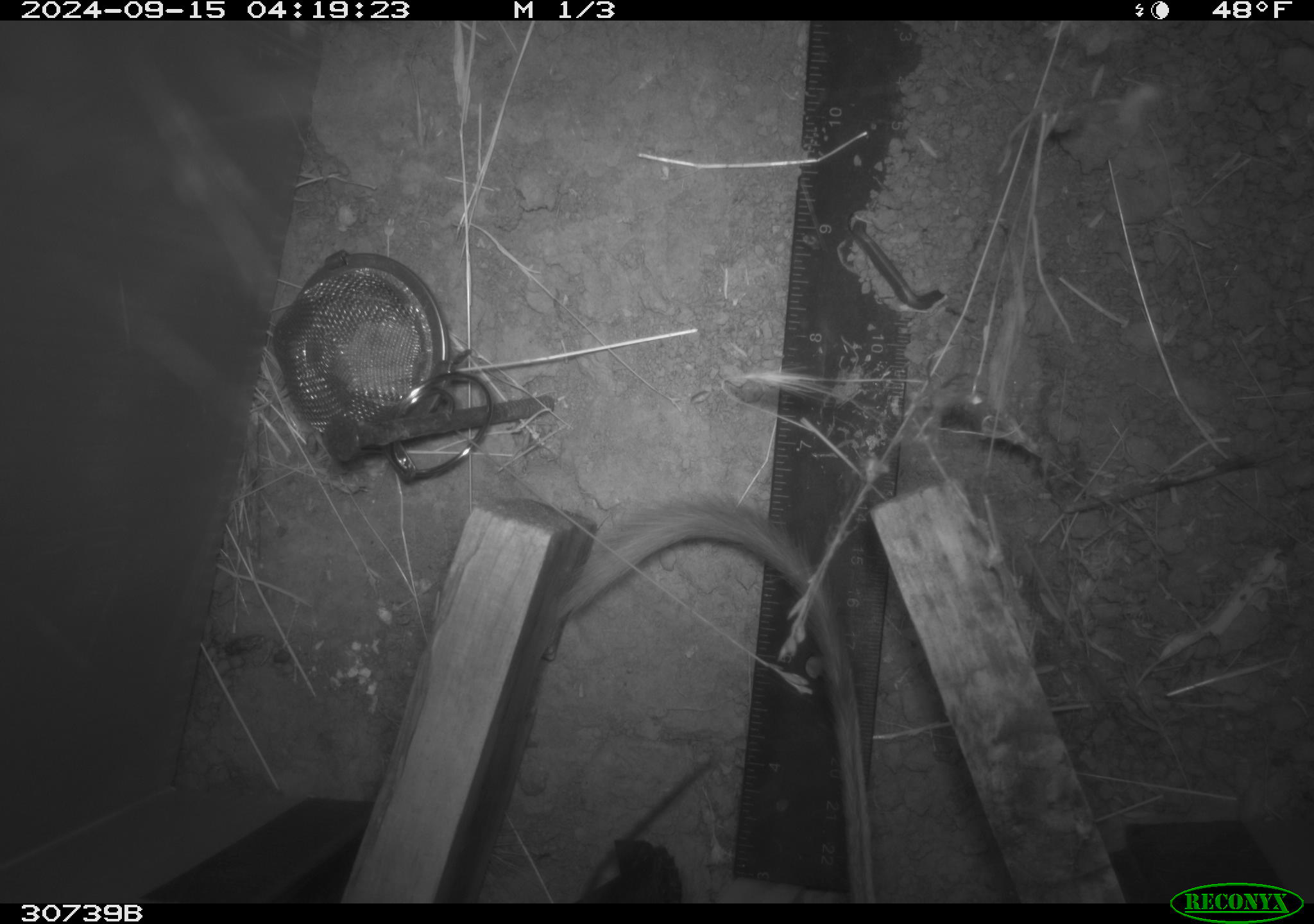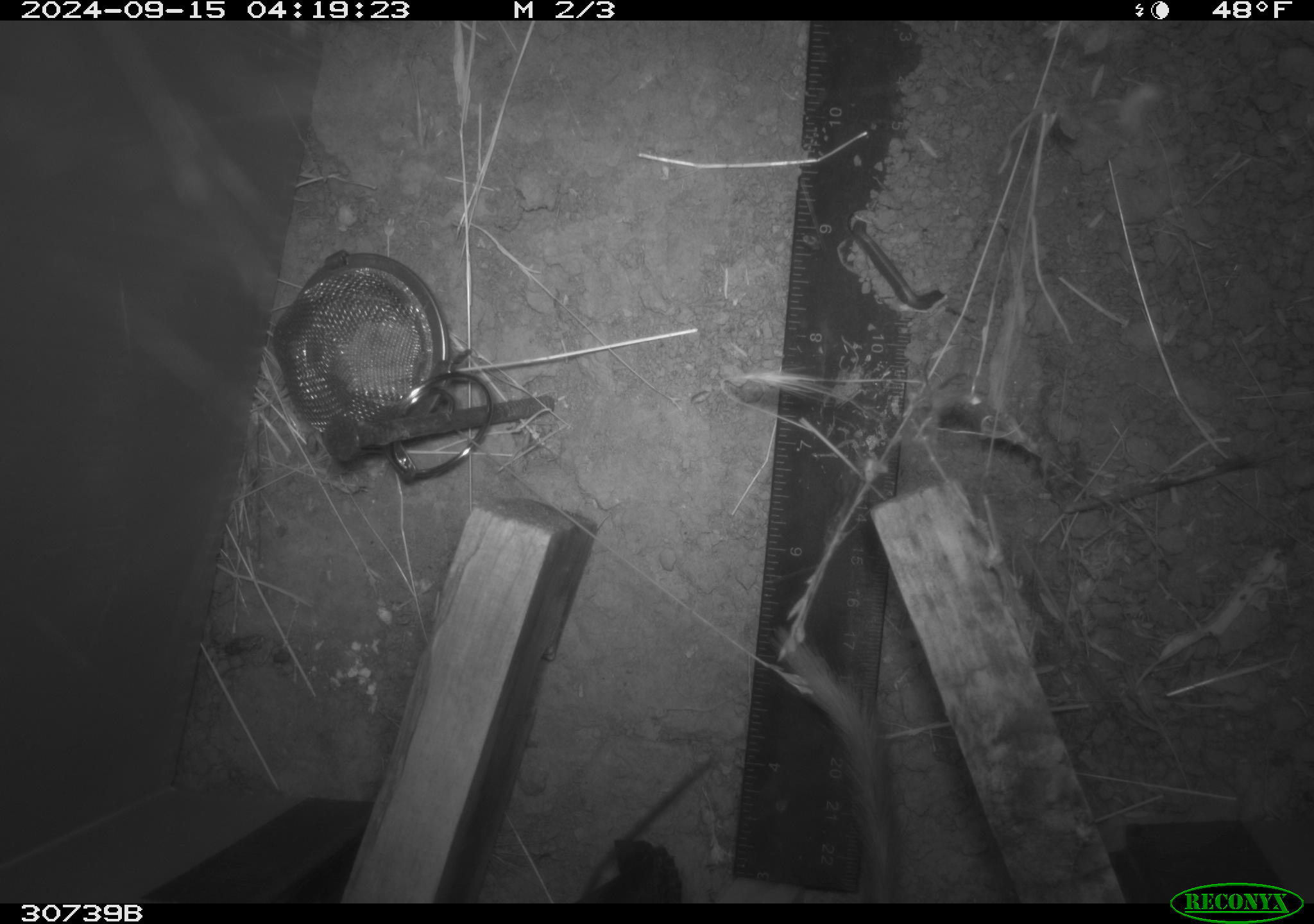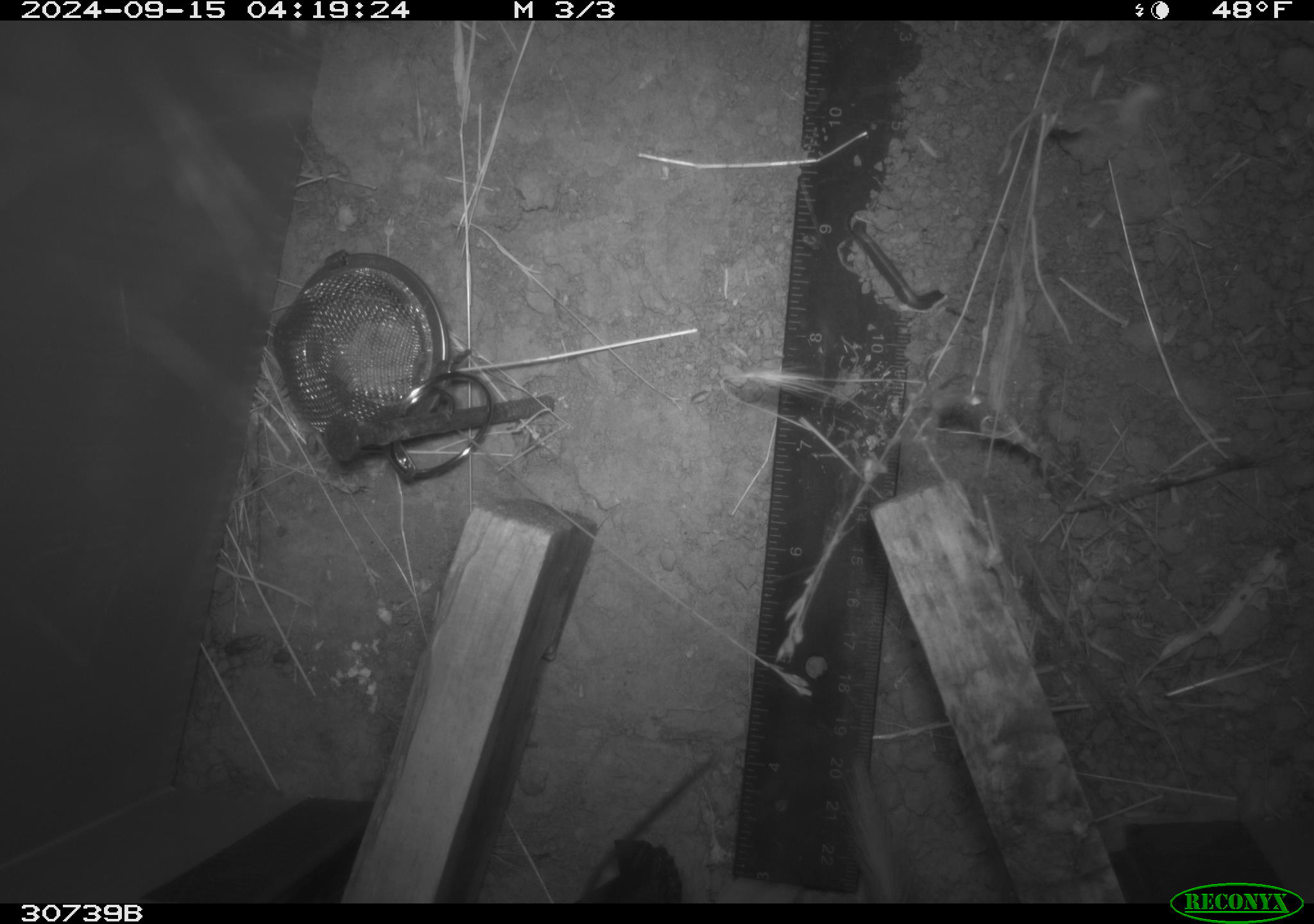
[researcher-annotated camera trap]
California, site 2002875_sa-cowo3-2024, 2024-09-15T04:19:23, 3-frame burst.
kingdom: Animalia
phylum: Chordata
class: Mammalia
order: Rodentia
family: Heteromyidae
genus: Dipodomys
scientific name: Dipodomys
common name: kangaroo rats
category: dipodomys species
Dipodomys species (kangaroo rats) (Dipodomys).